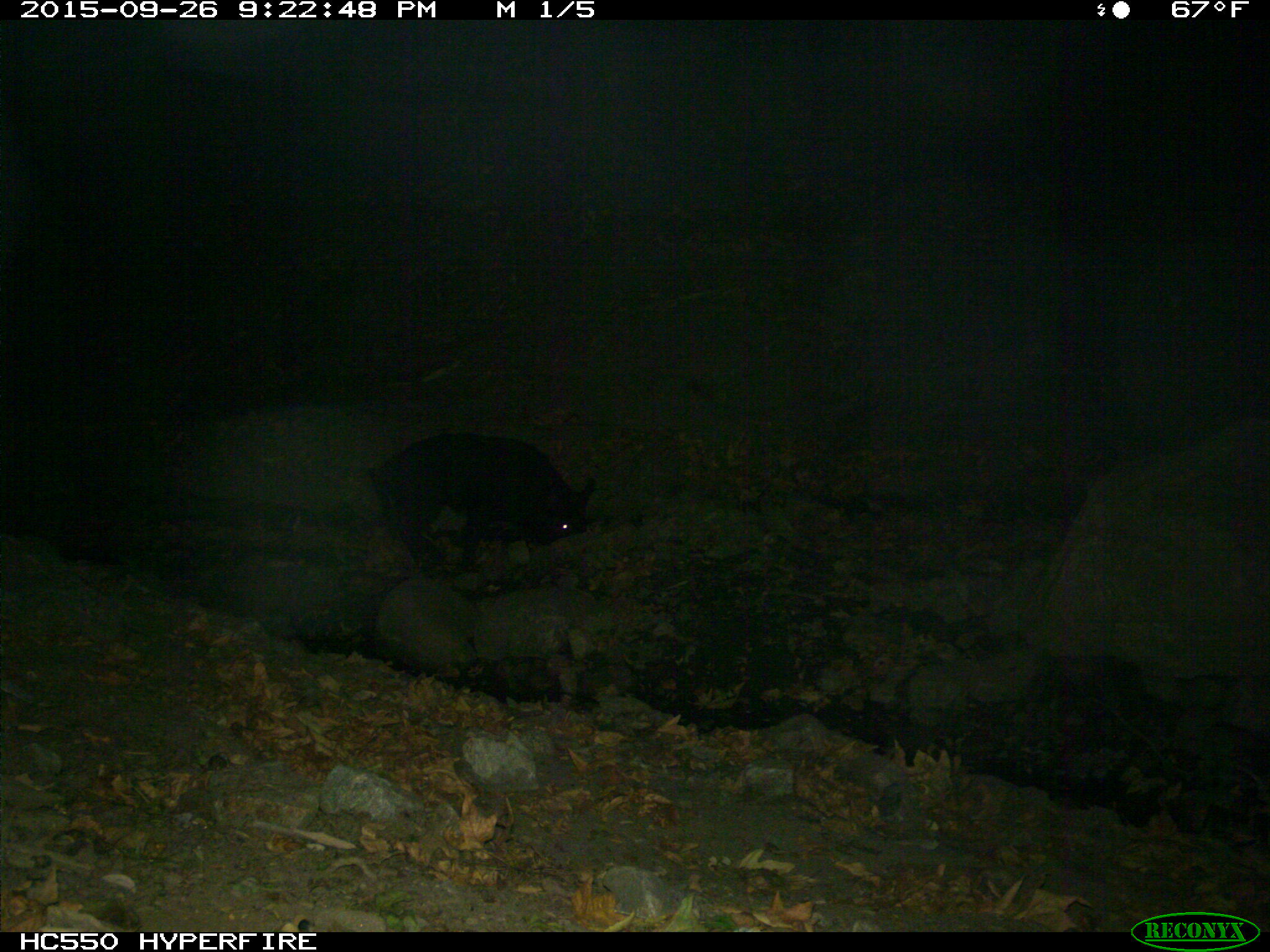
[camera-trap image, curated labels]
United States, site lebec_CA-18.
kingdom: Animalia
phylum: Chordata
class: Mammalia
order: Artiodactyla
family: Suidae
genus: Sus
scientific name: Sus scrofa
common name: wild boar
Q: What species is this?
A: Sus scrofa (wild boar).